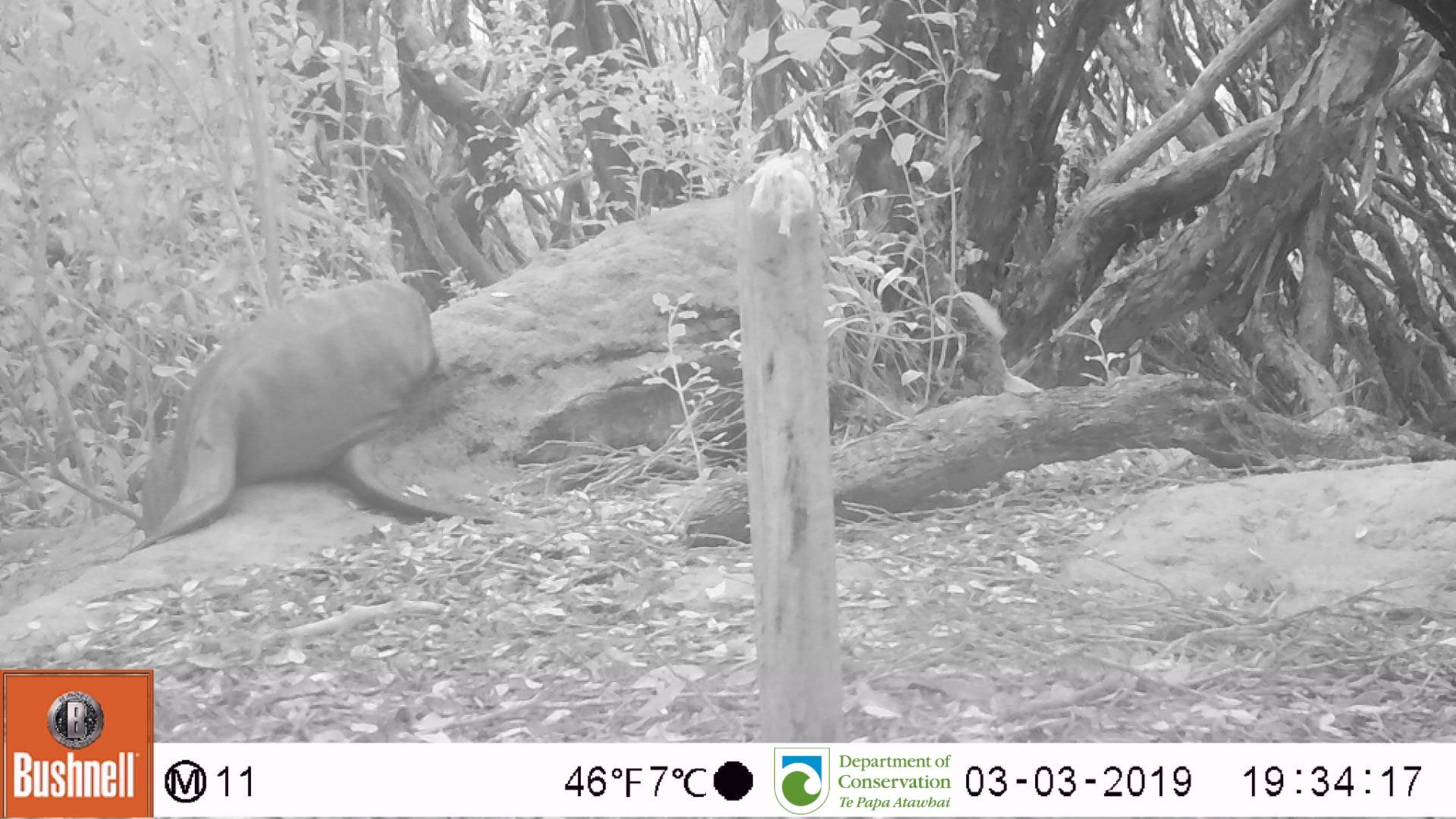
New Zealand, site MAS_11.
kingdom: Animalia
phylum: Chordata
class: Mammalia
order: Carnivora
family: Otariidae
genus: Phocarctos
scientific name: Phocarctos hookeri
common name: new zealand sea lion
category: sealion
Sealion (new zealand sea lion) (Phocarctos hookeri).